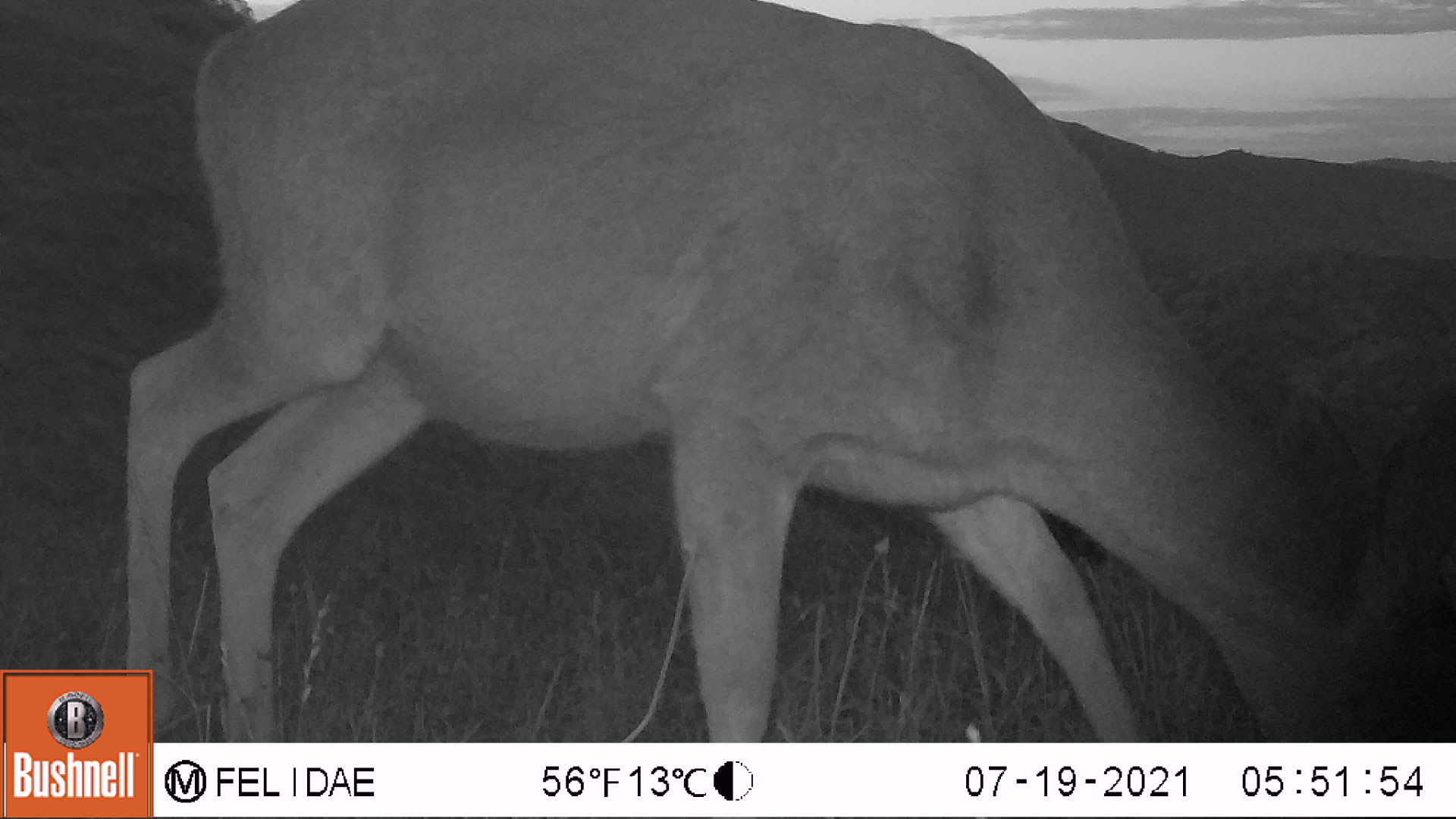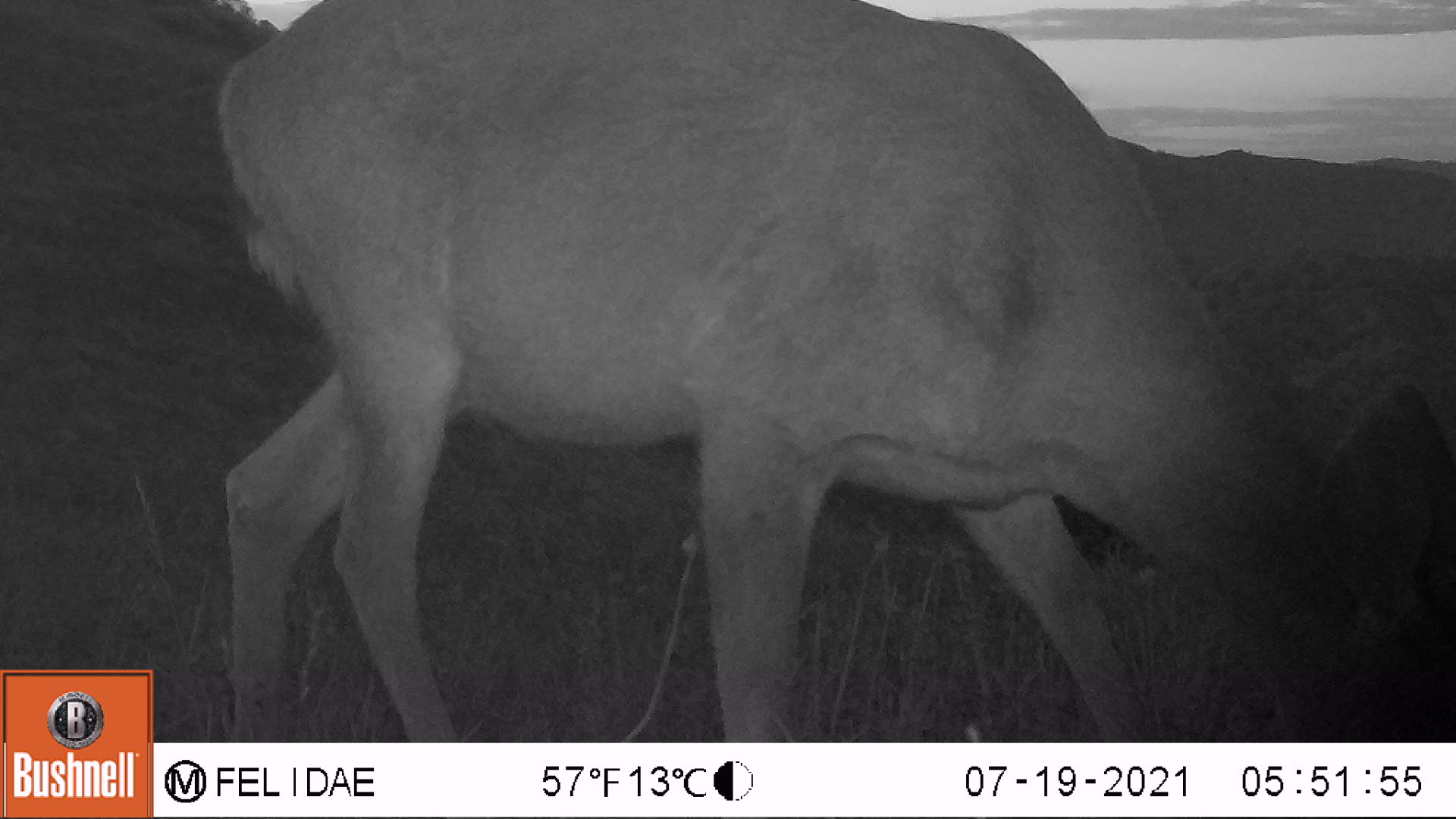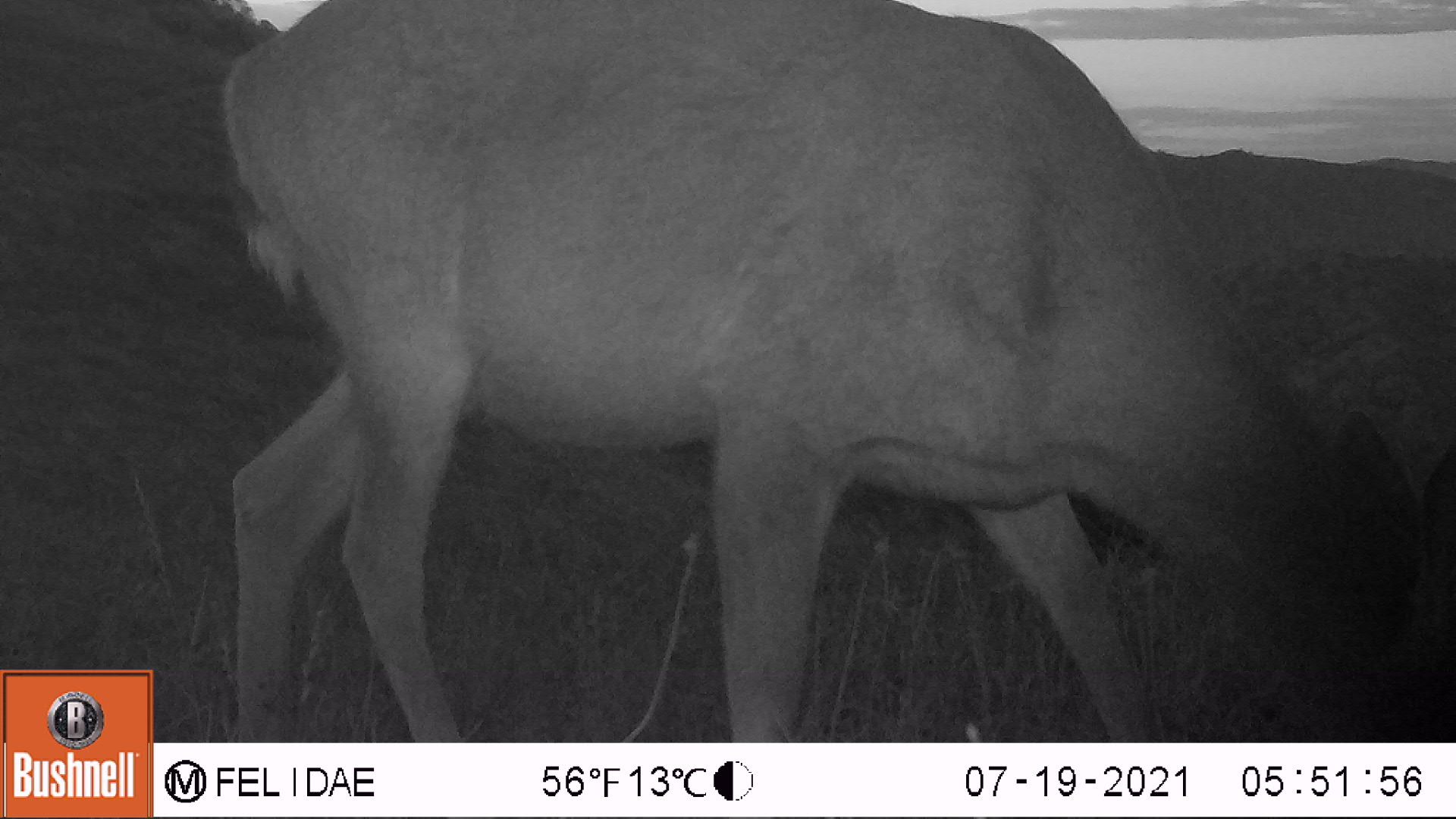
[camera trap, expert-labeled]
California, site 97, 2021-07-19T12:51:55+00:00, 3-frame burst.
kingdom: Animalia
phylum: Chordata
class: Mammalia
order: Artiodactyla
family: Cervidae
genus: Odocoileus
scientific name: Odocoileus hemionus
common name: mule deer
Mule deer (Odocoileus hemionus).